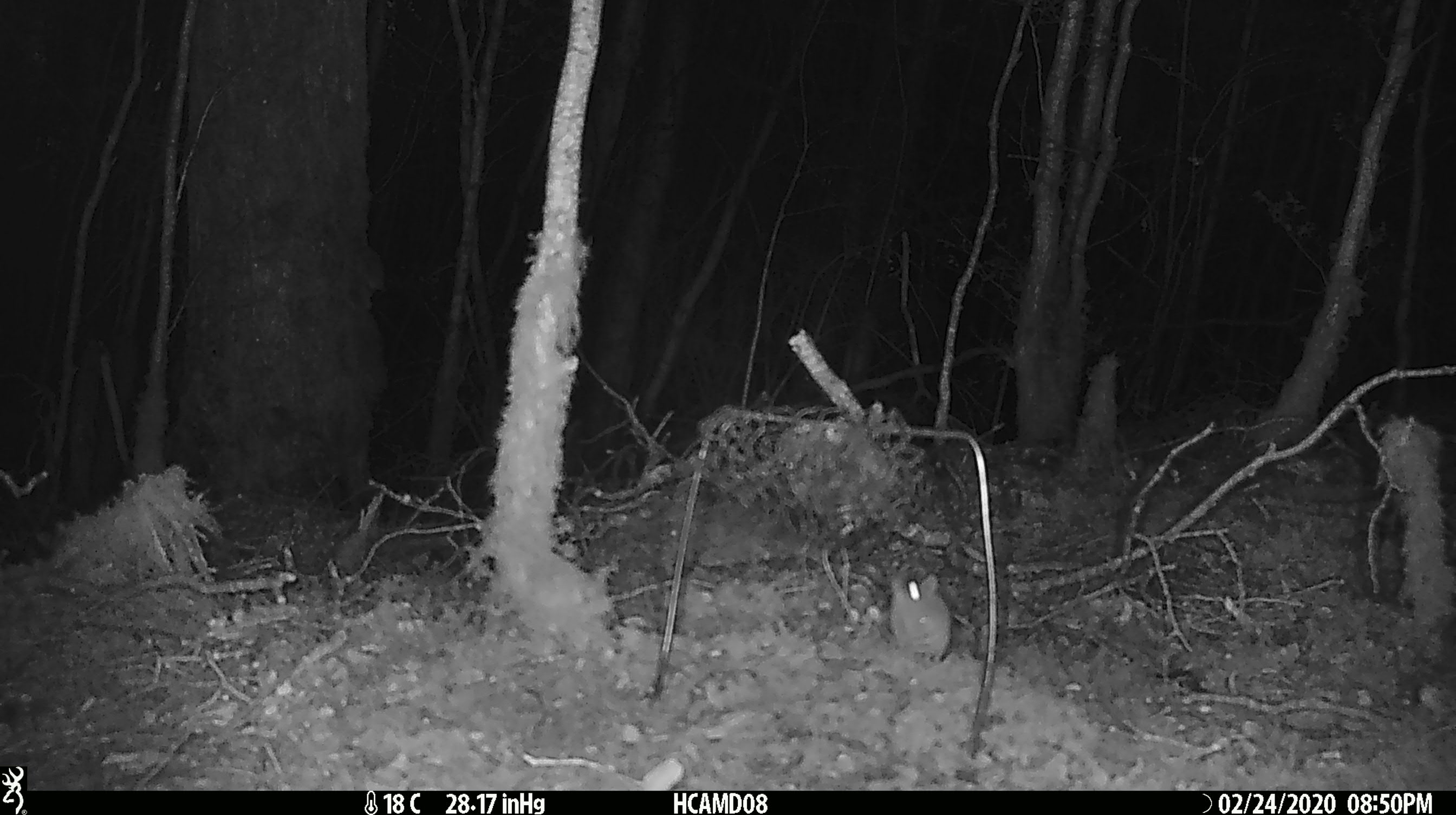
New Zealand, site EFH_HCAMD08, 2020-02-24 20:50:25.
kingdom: Animalia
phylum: Chordata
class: Mammalia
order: Rodentia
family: Muridae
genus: Mus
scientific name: Mus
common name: mouse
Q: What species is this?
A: Mouse (Mus).